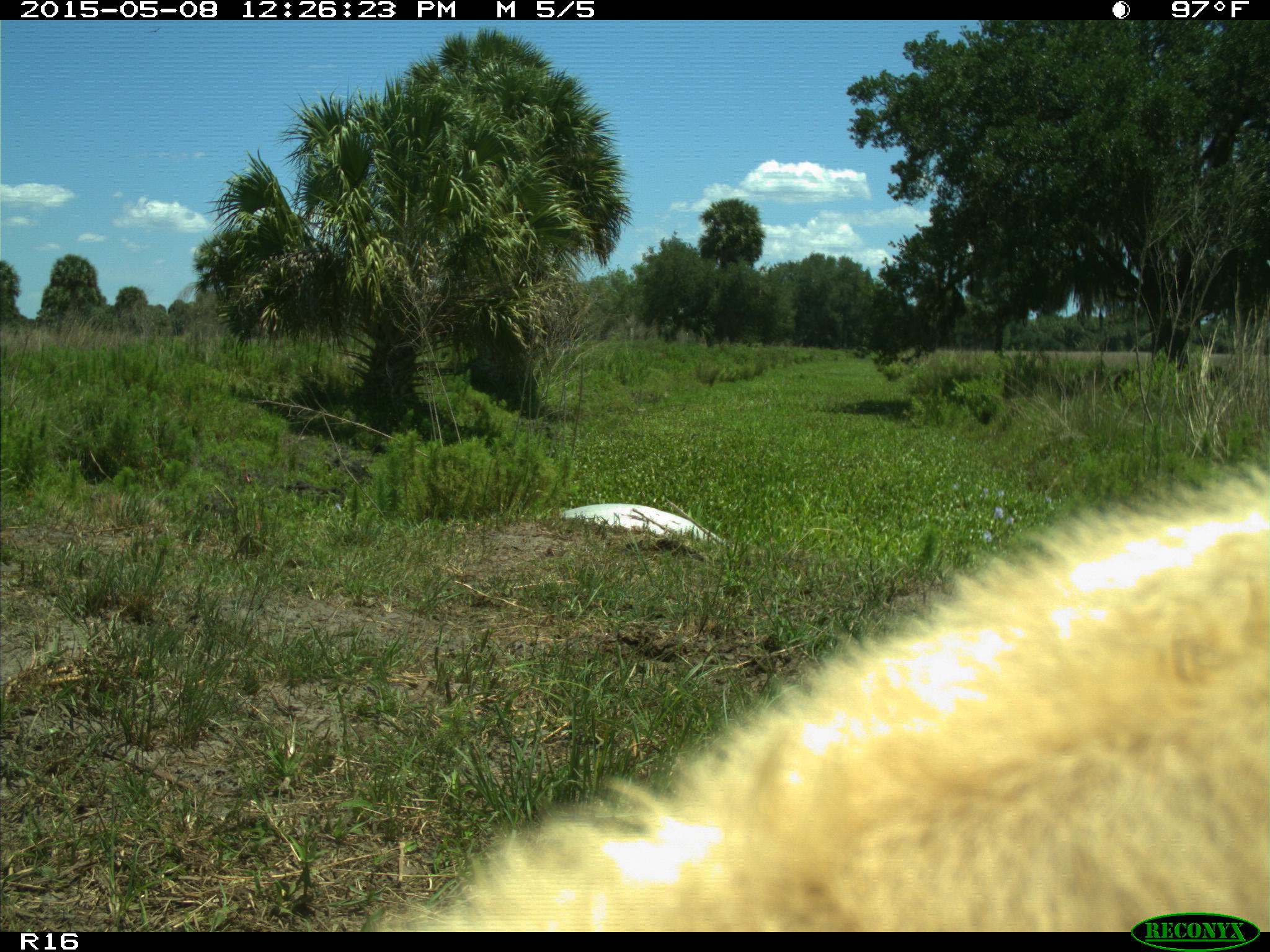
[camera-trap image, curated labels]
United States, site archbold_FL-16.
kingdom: Animalia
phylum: Chordata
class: Mammalia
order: Artiodactyla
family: Bovidae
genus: Bos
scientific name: Bos taurus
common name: domestic cow